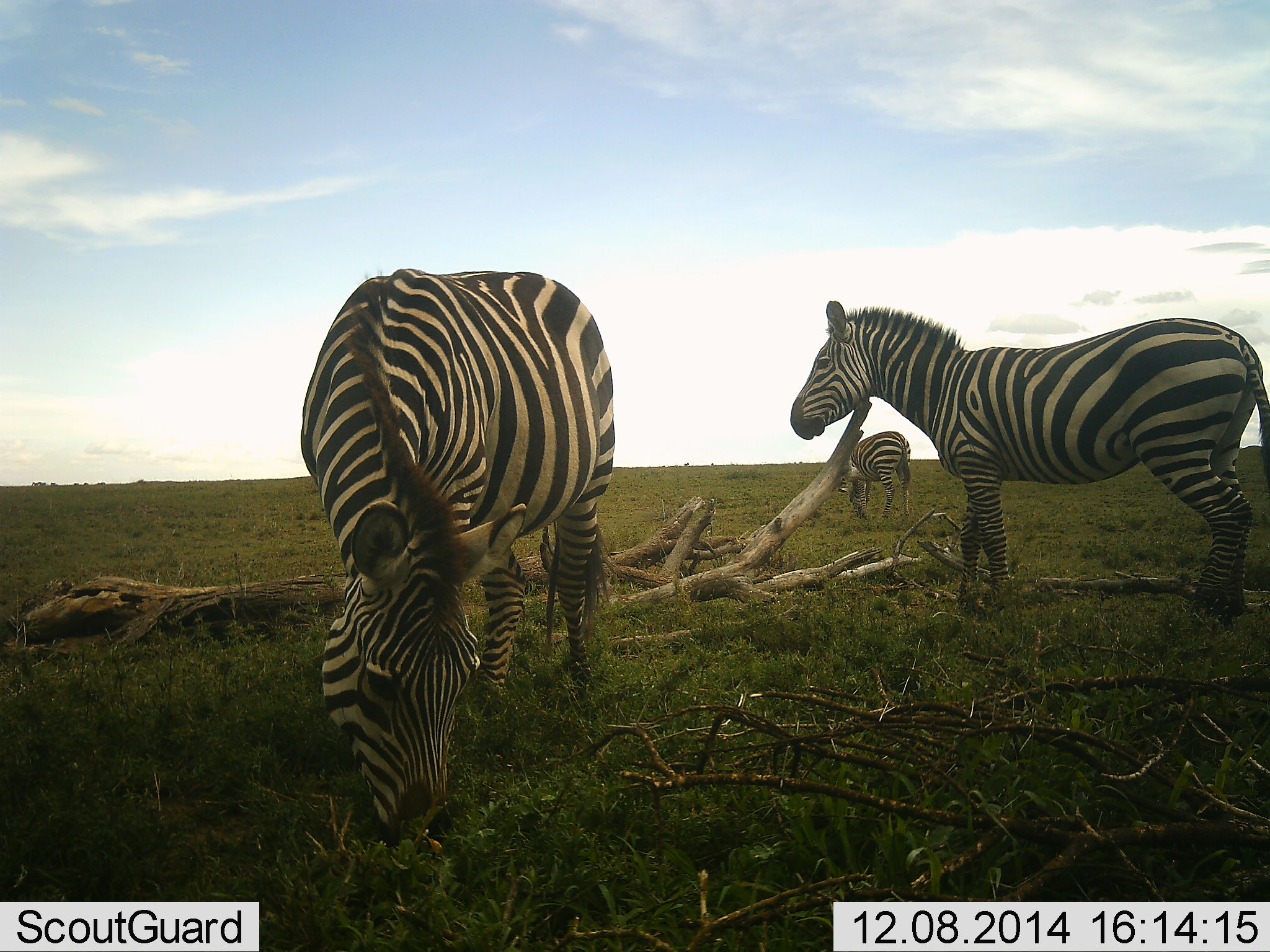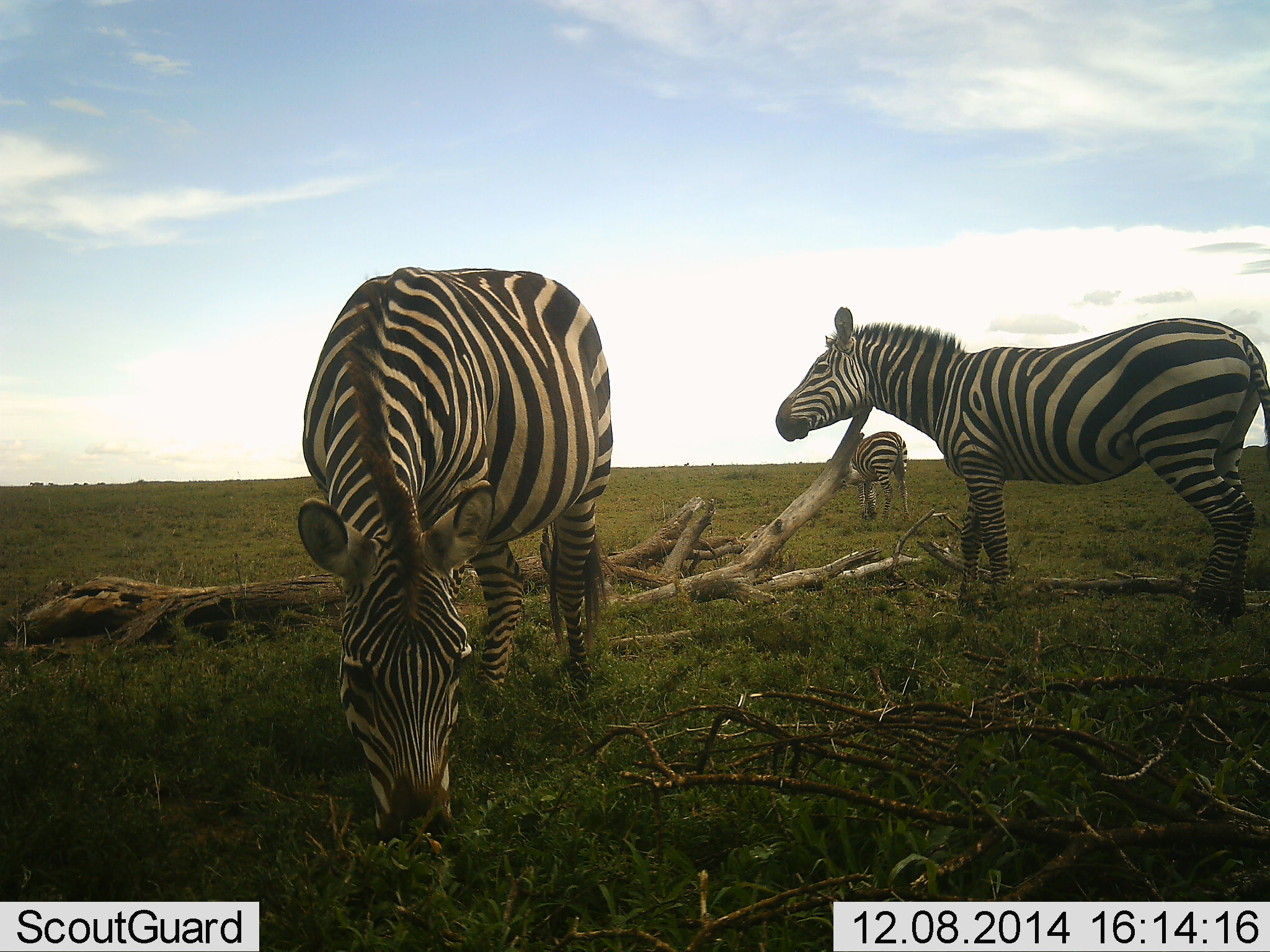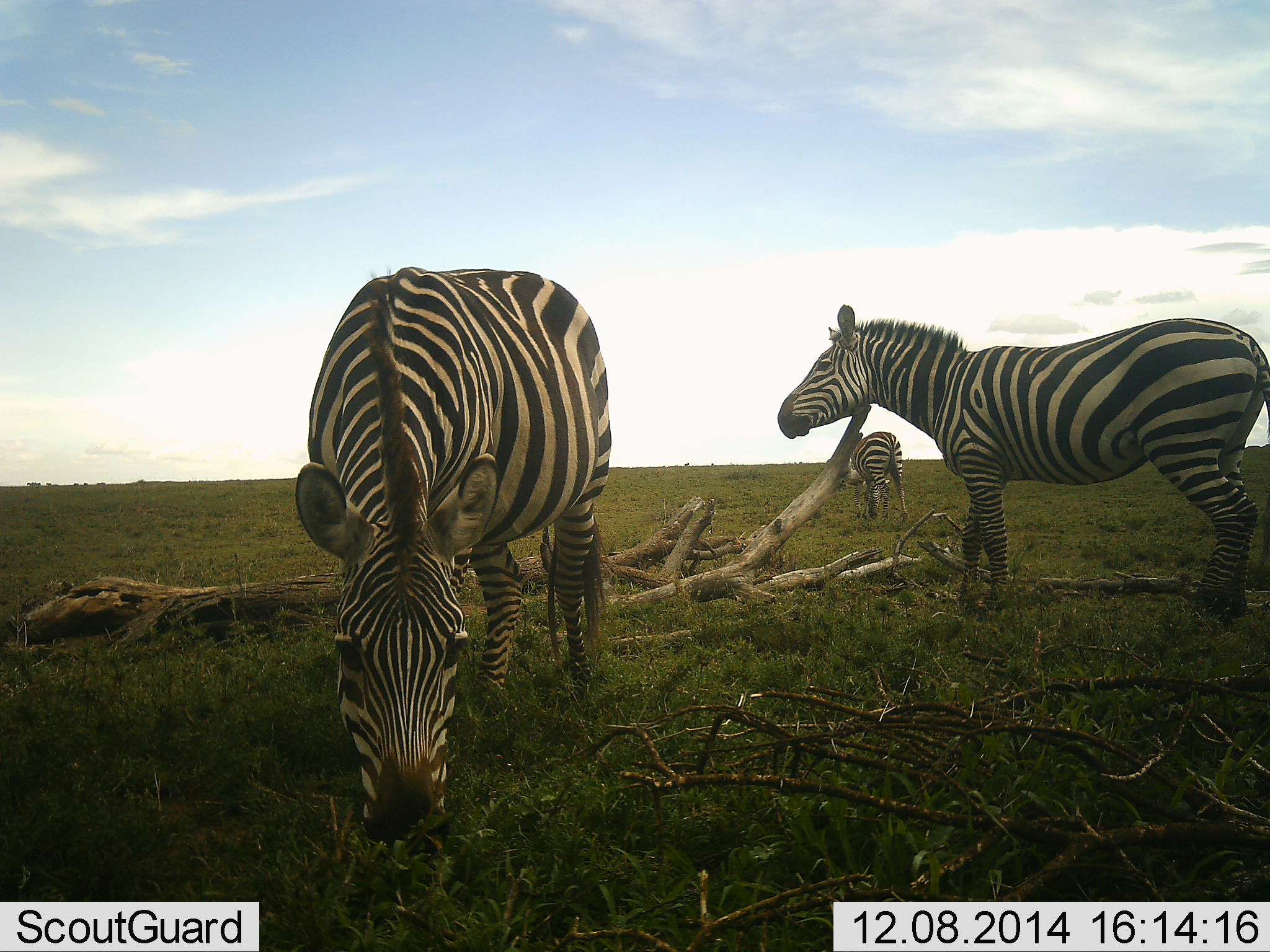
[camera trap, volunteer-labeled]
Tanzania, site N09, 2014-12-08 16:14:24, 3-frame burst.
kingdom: Animalia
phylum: Chordata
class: Mammalia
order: Perissodactyla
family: Equidae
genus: Equus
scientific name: Equus quagga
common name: plains zebra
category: zebra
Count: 3.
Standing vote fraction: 80%.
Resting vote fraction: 0%.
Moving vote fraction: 10%.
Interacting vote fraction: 10%.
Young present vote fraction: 0%.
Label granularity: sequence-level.